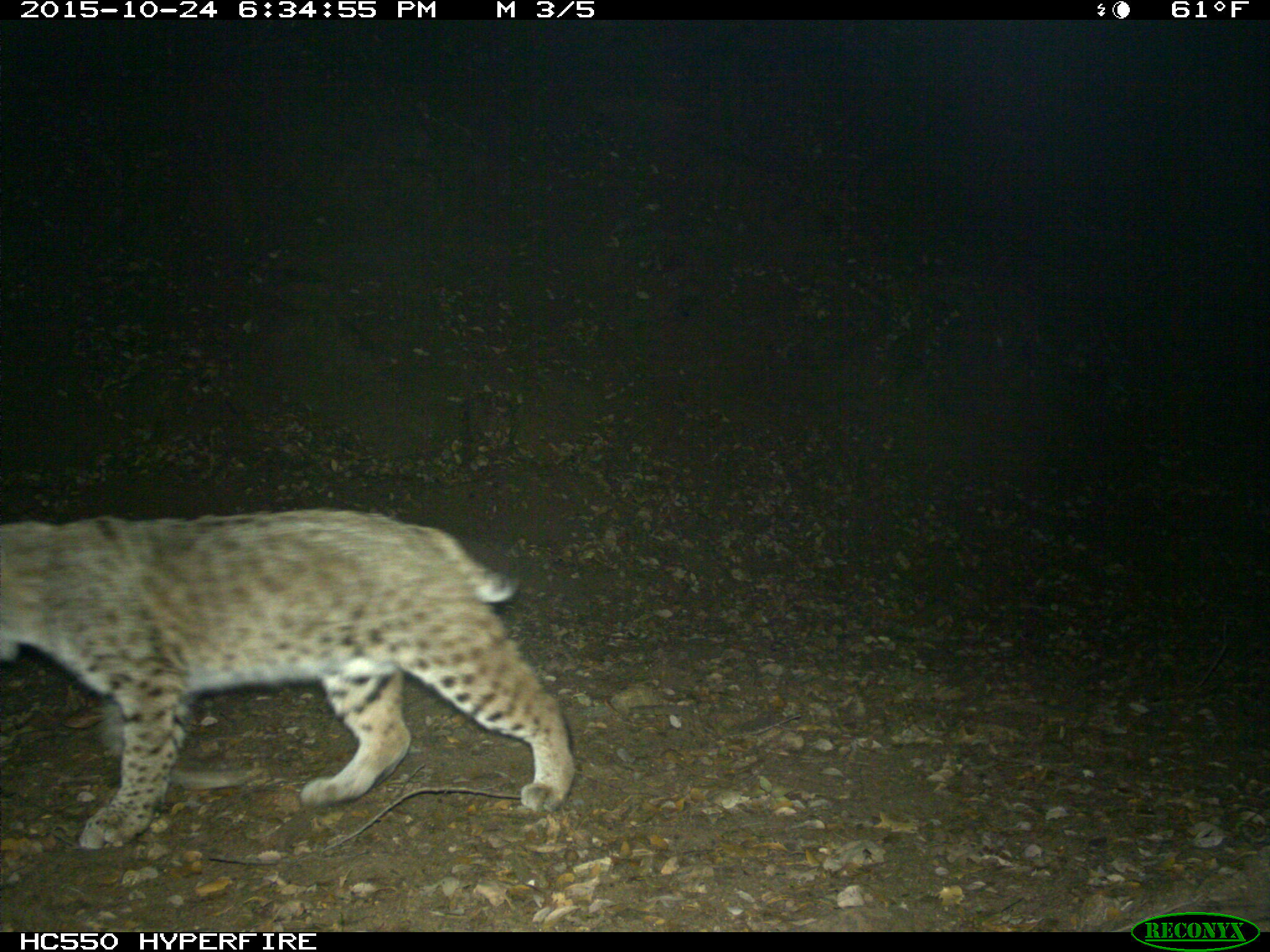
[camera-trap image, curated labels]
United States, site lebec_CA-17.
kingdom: Animalia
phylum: Chordata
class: Mammalia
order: Carnivora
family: Felidae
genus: Lynx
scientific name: Lynx rufus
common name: bobcat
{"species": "Lynx rufus (bobcat)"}